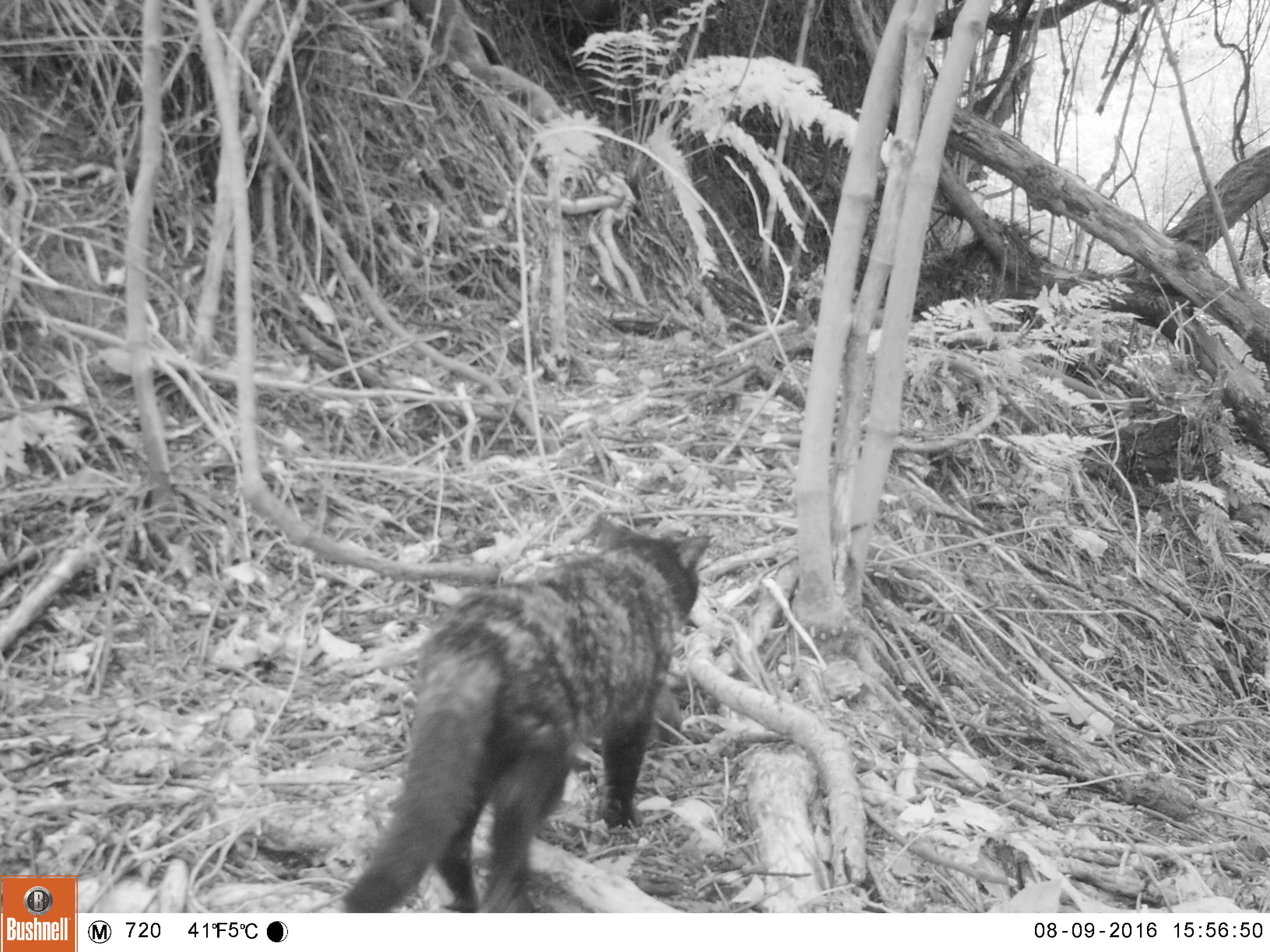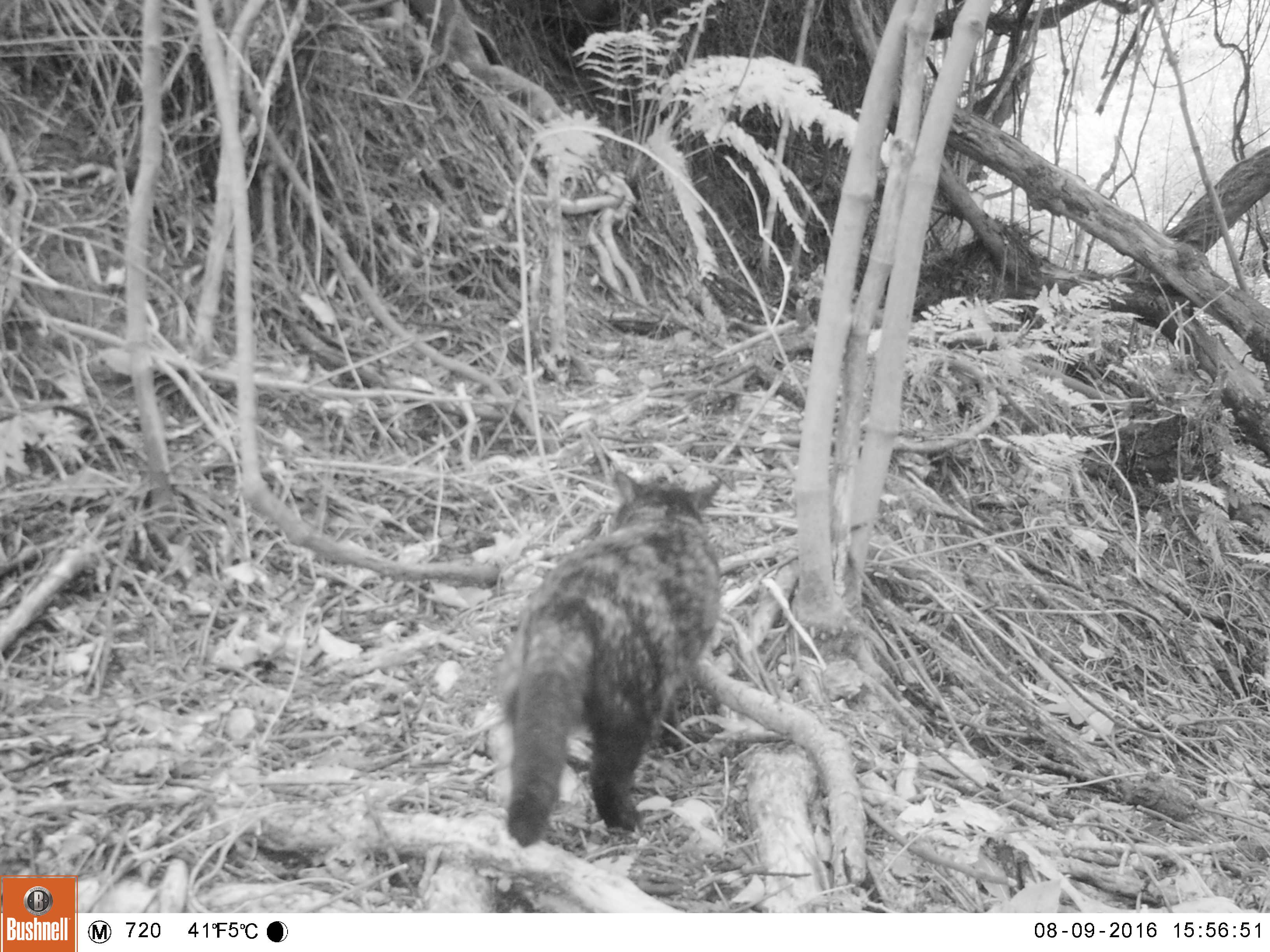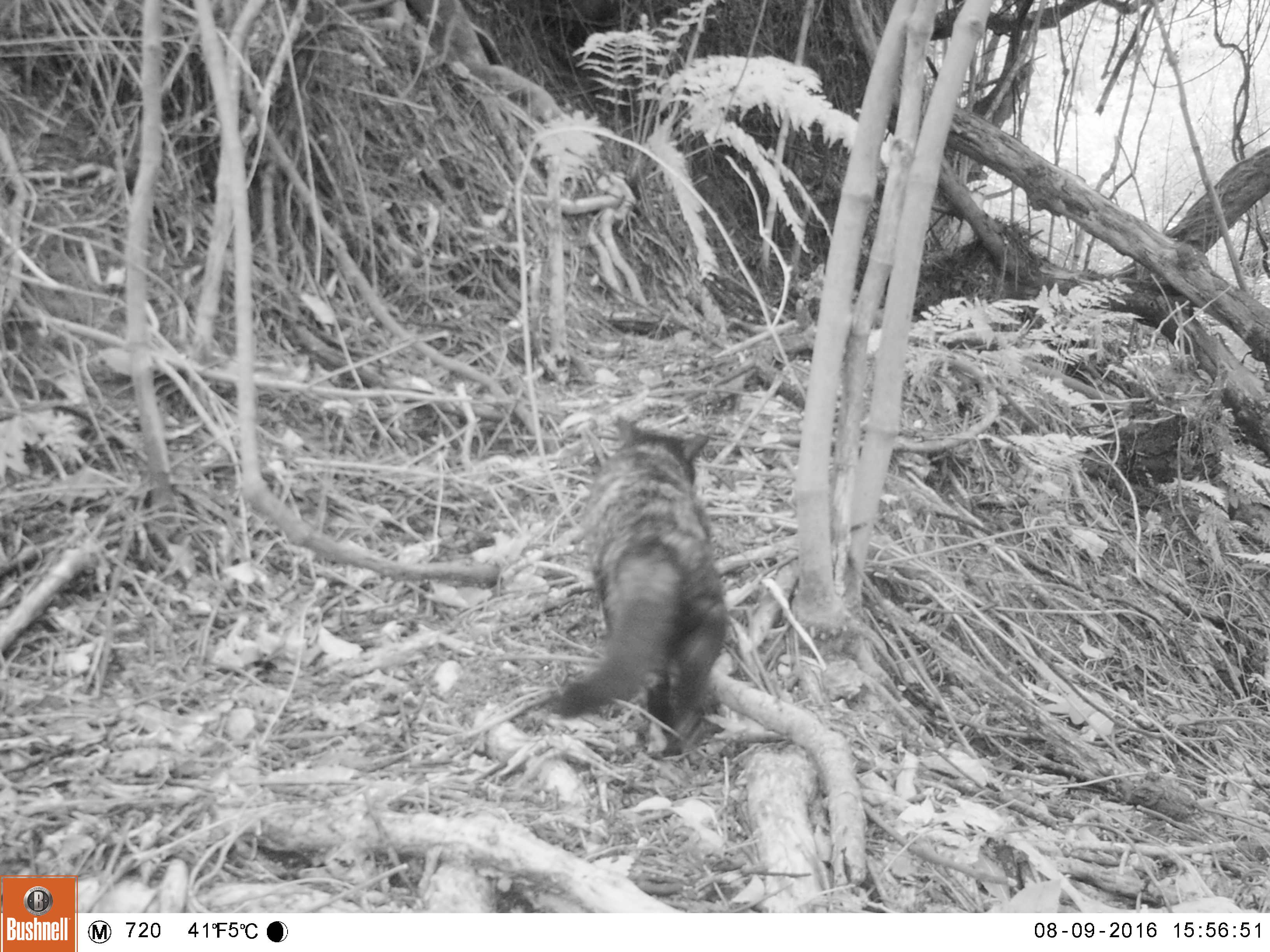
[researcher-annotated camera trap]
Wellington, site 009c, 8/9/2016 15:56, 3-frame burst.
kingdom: Animalia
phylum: Chordata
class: Mammalia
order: Carnivora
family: Felidae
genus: Felis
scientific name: Felis catus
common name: cat